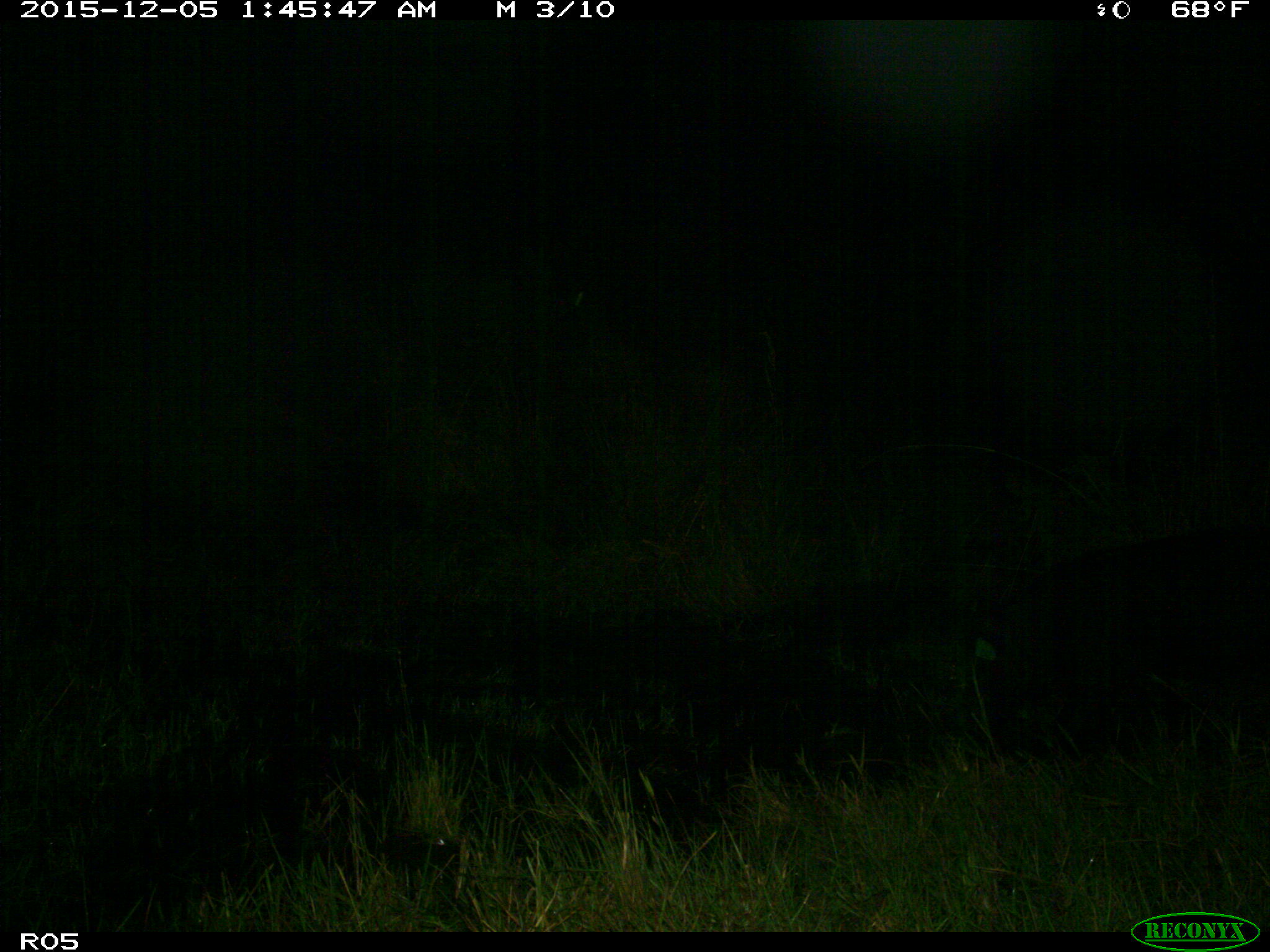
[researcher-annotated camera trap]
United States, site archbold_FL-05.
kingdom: Animalia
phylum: Chordata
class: Mammalia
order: Artiodactyla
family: Suidae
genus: Sus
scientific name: Sus scrofa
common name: wild boar